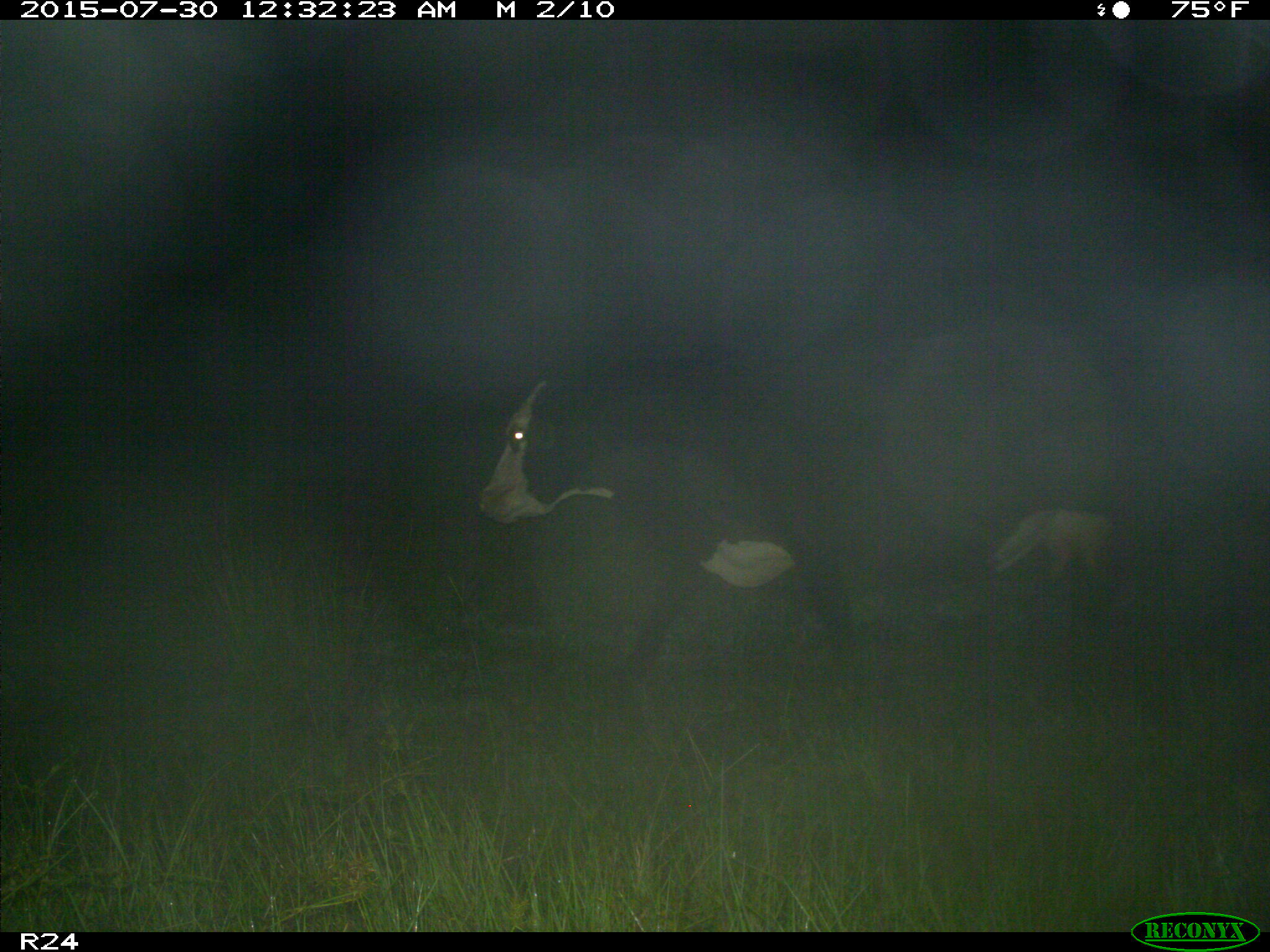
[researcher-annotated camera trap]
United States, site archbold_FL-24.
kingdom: Animalia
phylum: Chordata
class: Mammalia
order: Artiodactyla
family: Bovidae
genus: Bos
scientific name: Bos taurus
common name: domestic cow